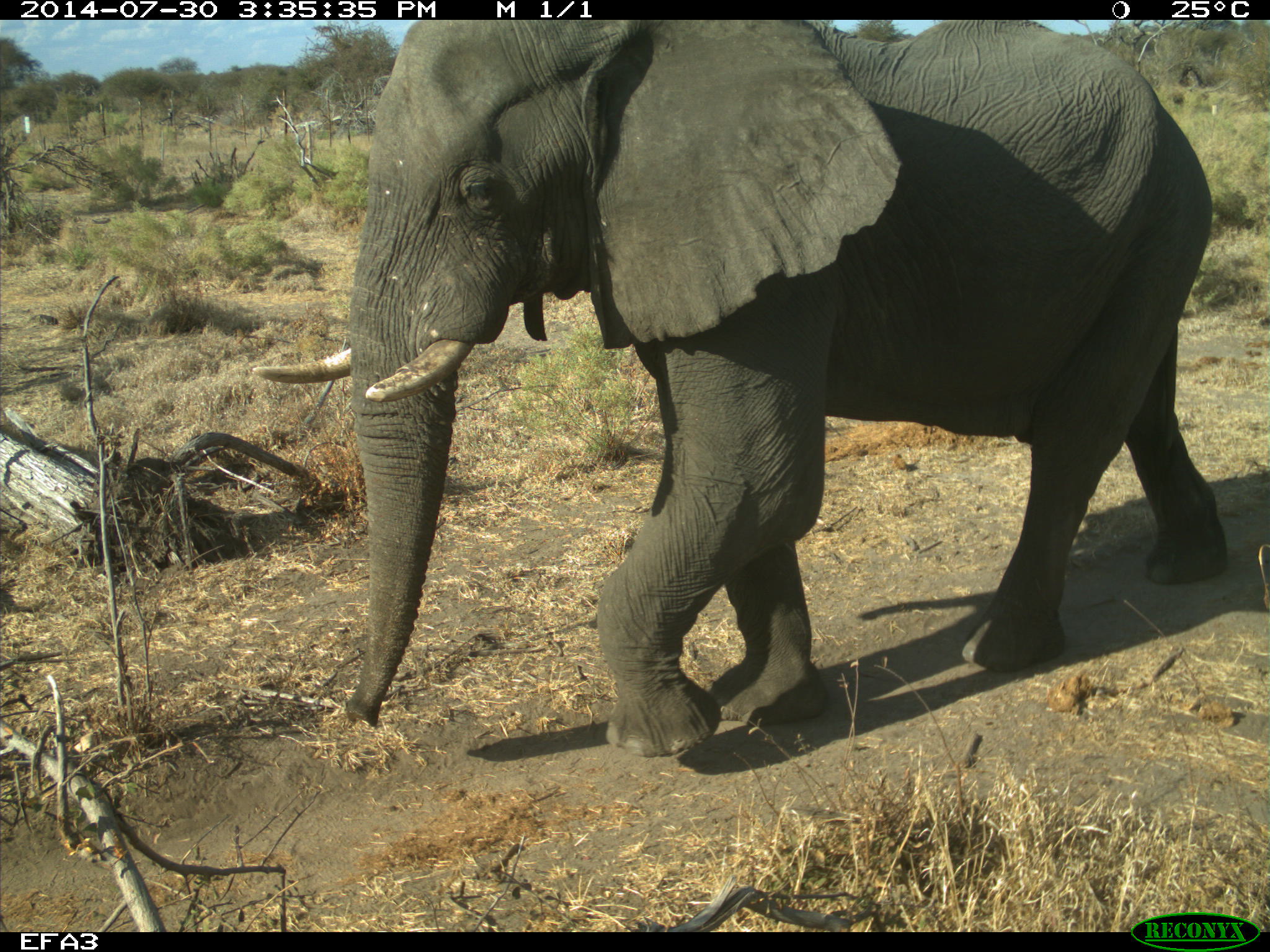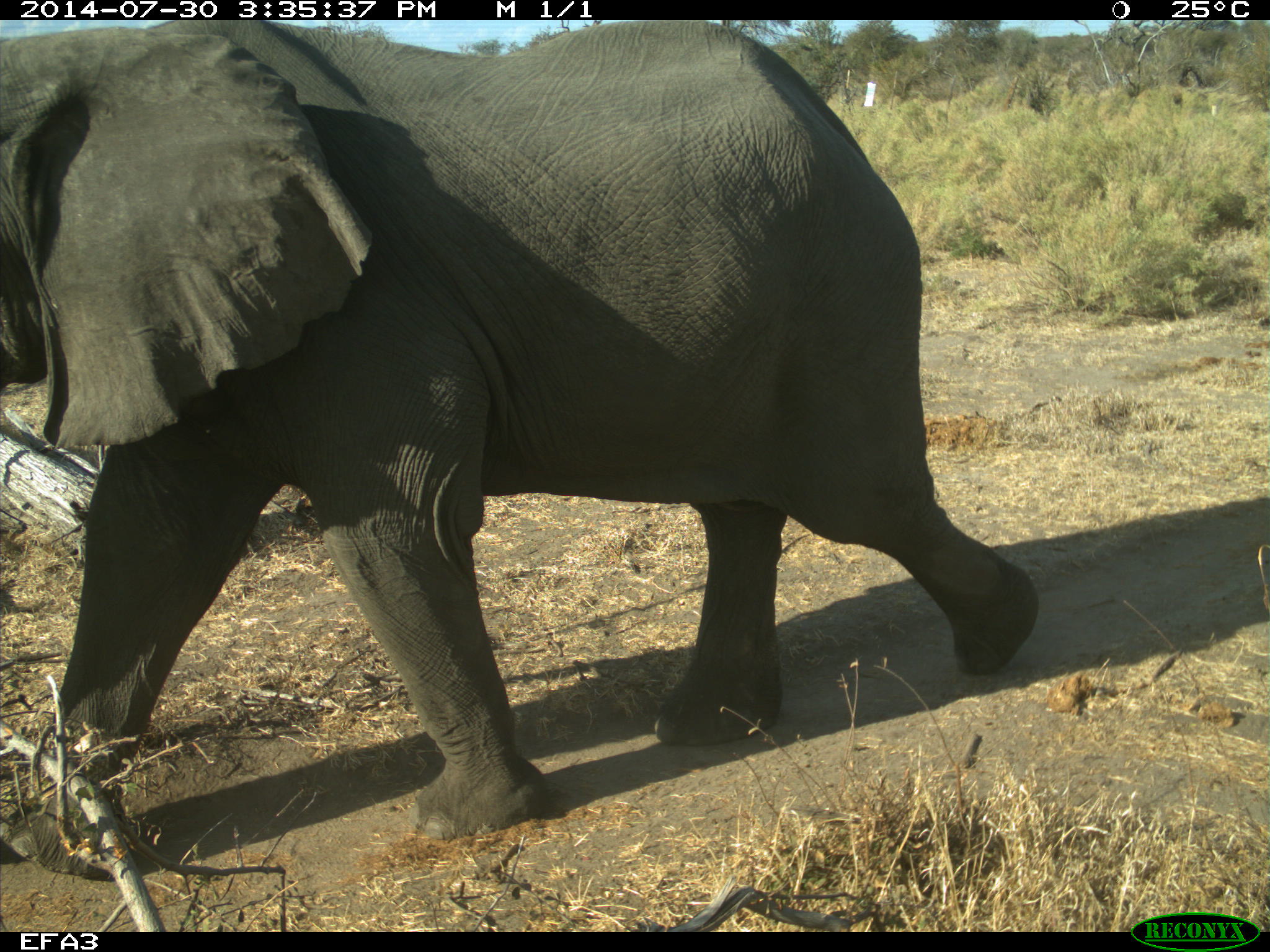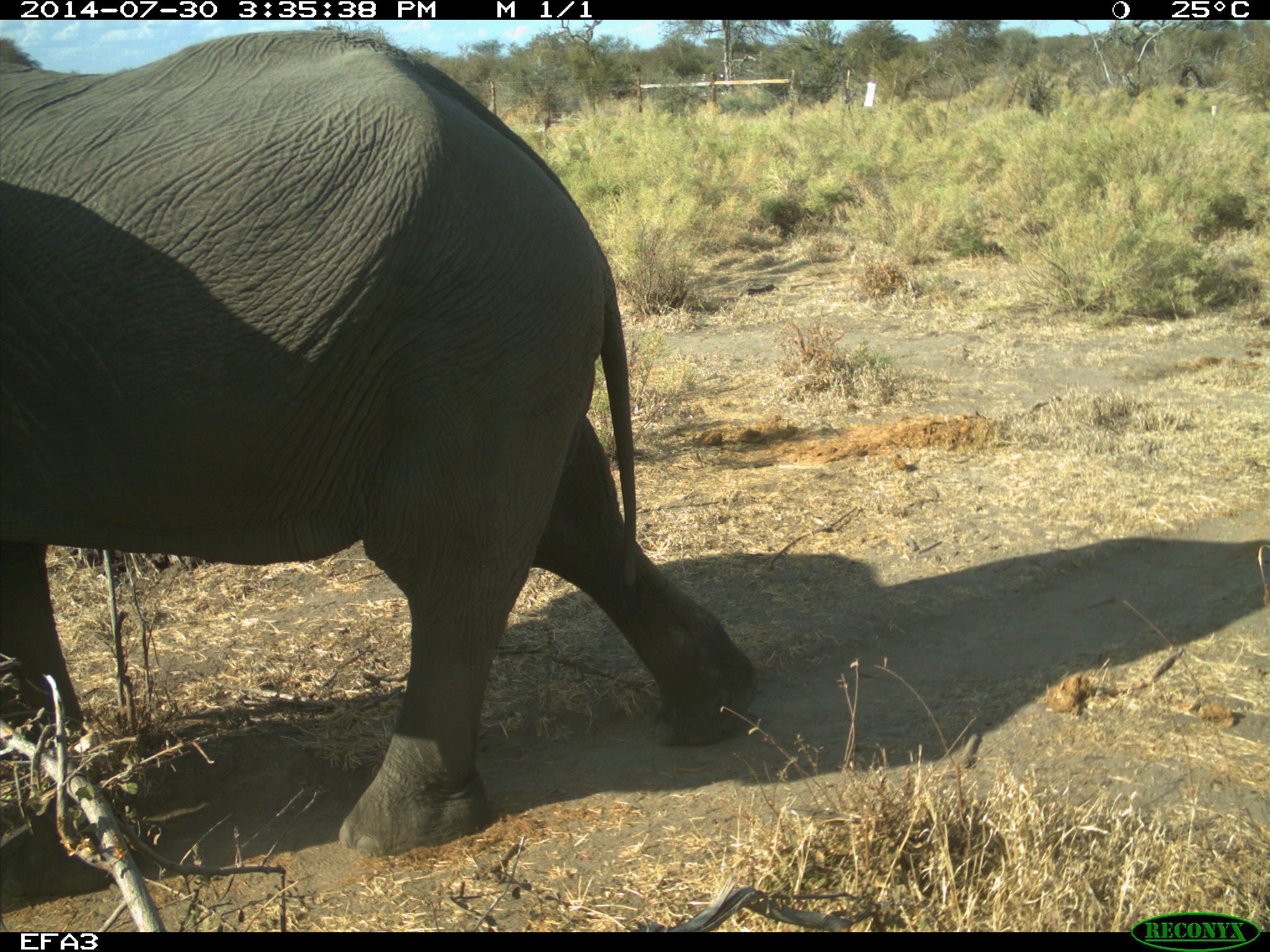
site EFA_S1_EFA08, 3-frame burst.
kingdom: Animalia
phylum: Chordata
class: Mammalia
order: Proboscidea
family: Elephantidae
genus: Loxodonta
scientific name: Loxodonta africana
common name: african bush elephant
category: elephant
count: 1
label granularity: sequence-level